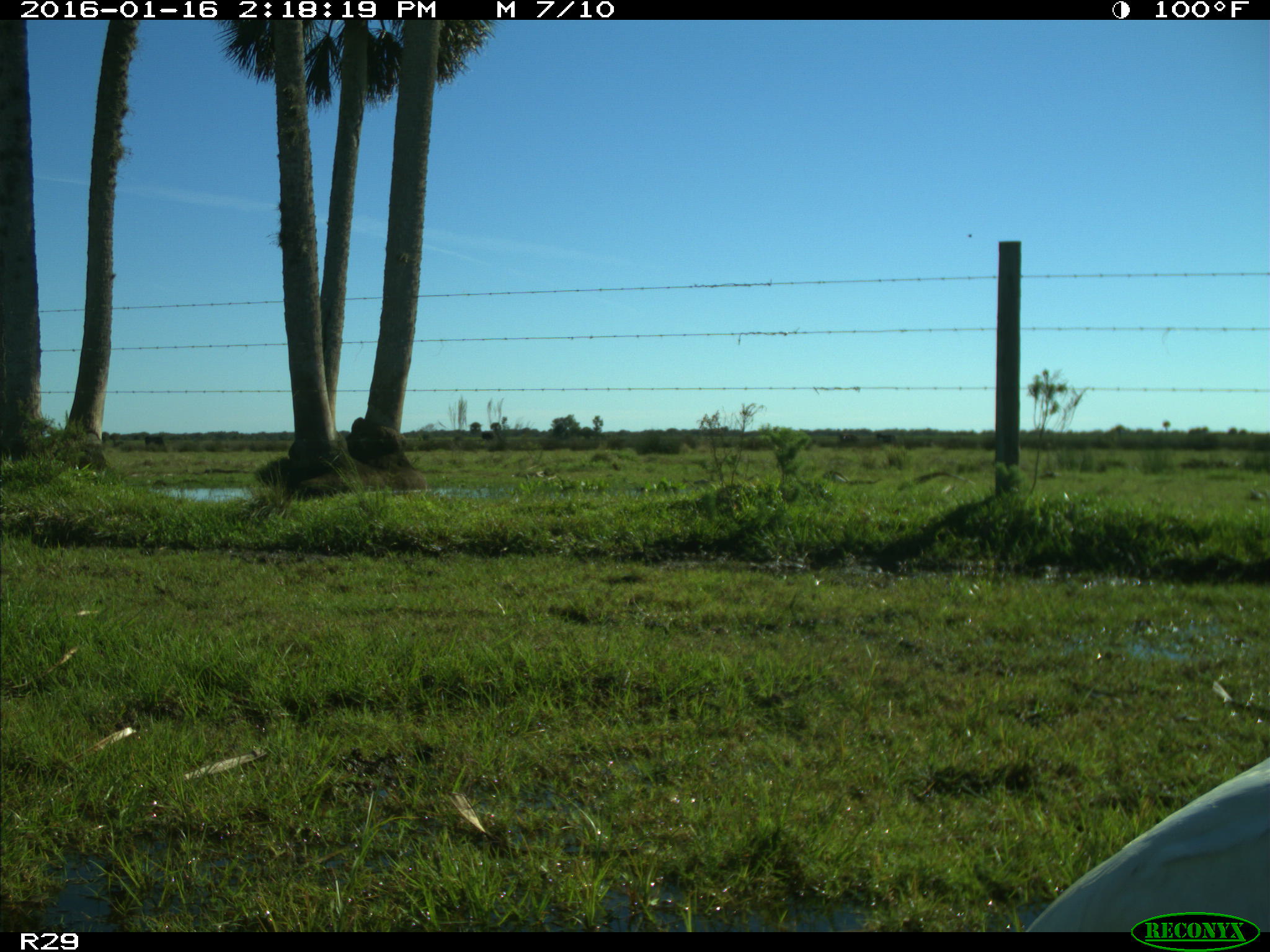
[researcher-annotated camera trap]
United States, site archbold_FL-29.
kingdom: Animalia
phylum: Chordata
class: Aves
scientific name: Aves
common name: birds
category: unidentified bird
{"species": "unidentified bird (birds) (Aves)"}